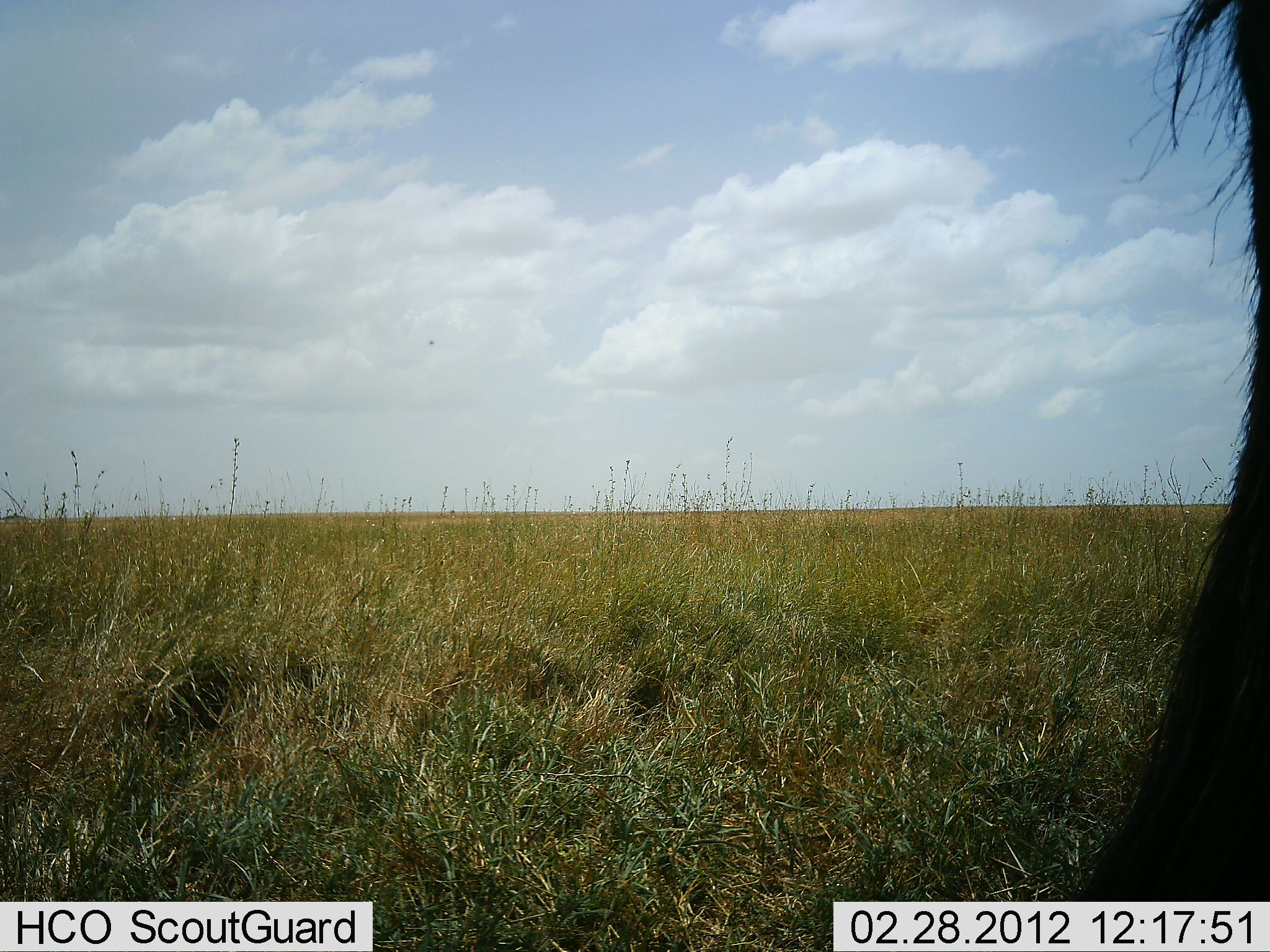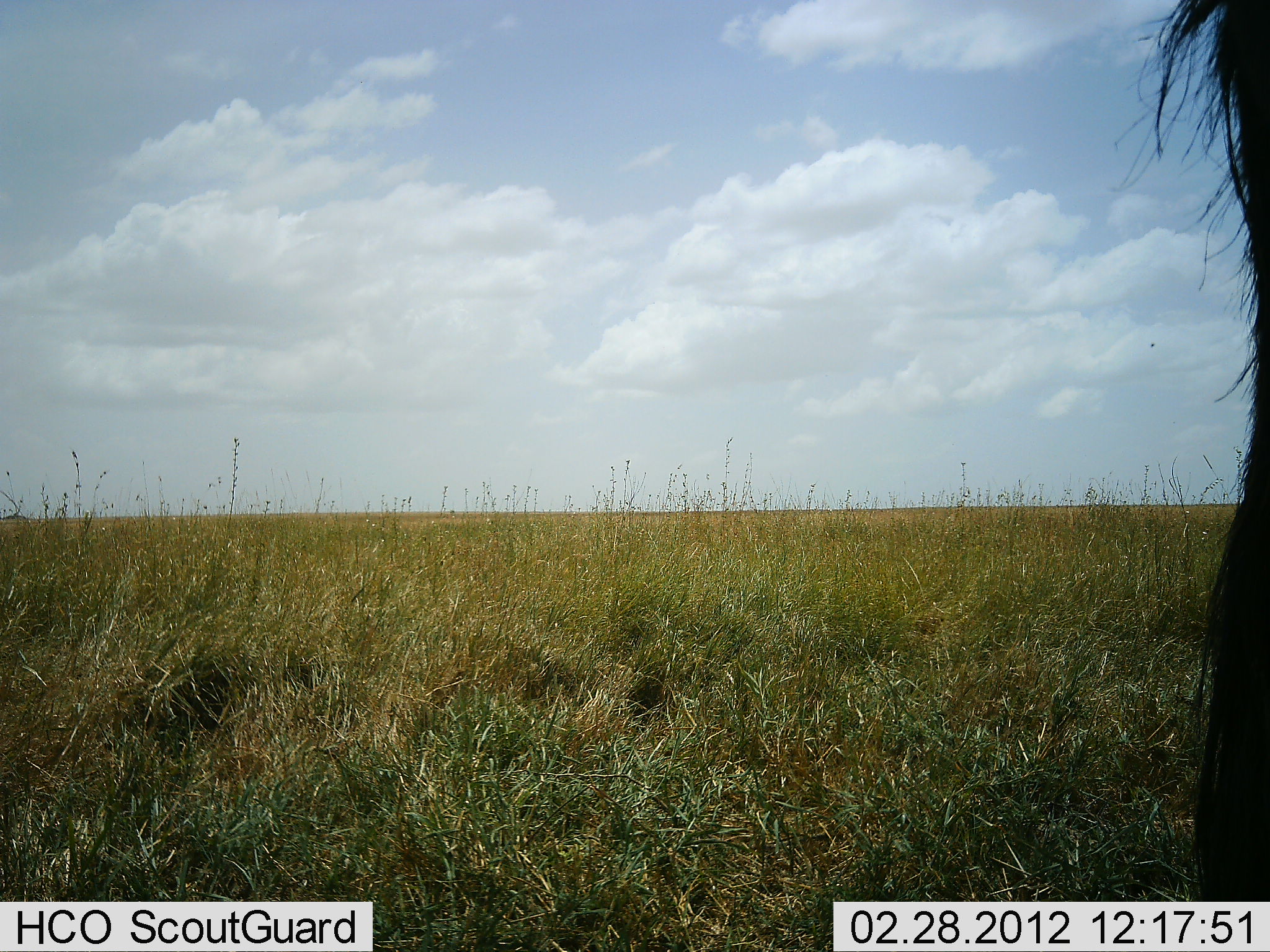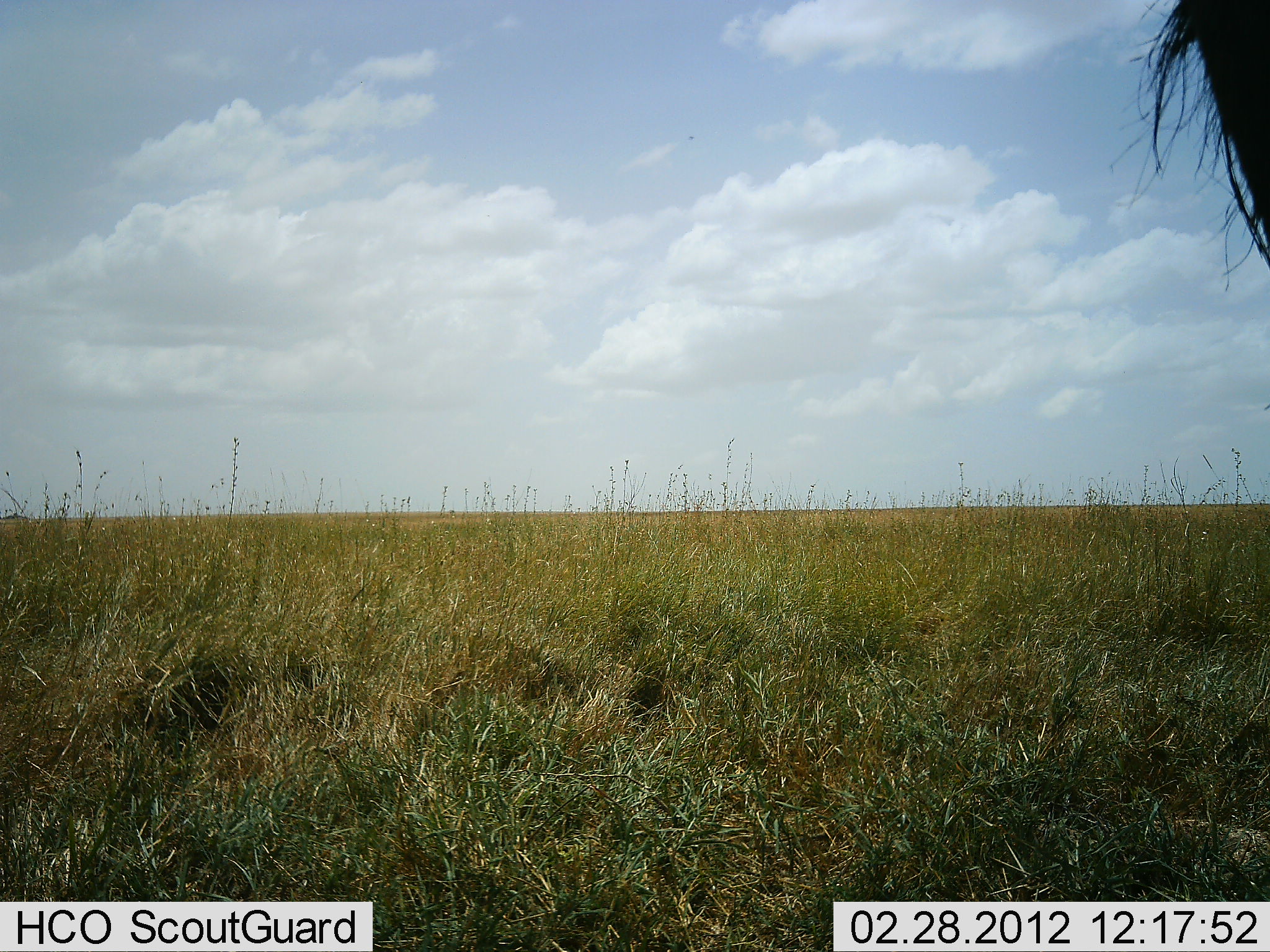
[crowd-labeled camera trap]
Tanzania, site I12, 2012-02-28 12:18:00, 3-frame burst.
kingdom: Animalia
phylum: Chordata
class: Mammalia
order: Artiodactyla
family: Bovidae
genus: Connochaetes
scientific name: Connochaetes taurinus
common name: blue wildebeest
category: wildebeest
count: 1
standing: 100%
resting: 0%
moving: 0%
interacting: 0%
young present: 0%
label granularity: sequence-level